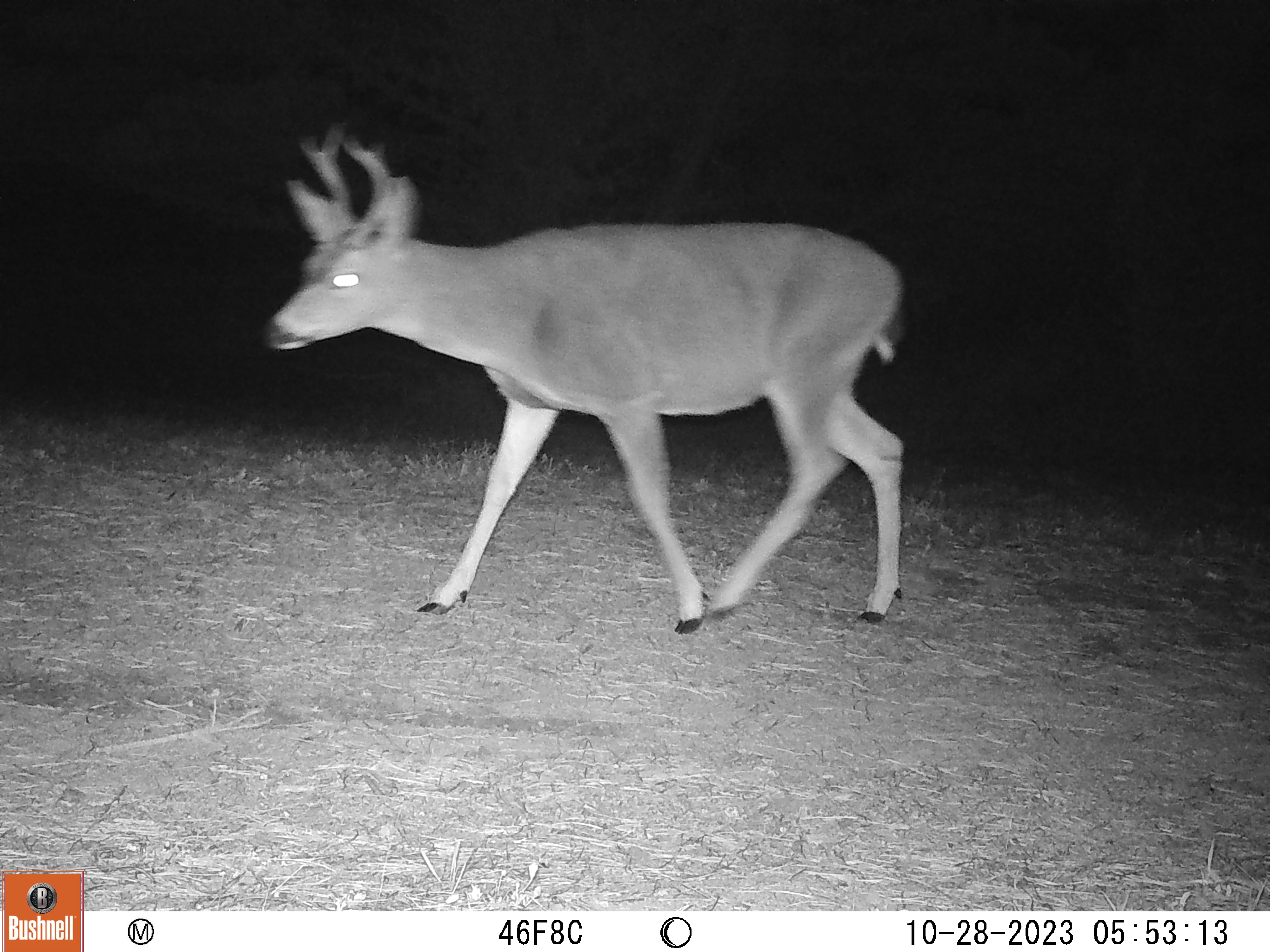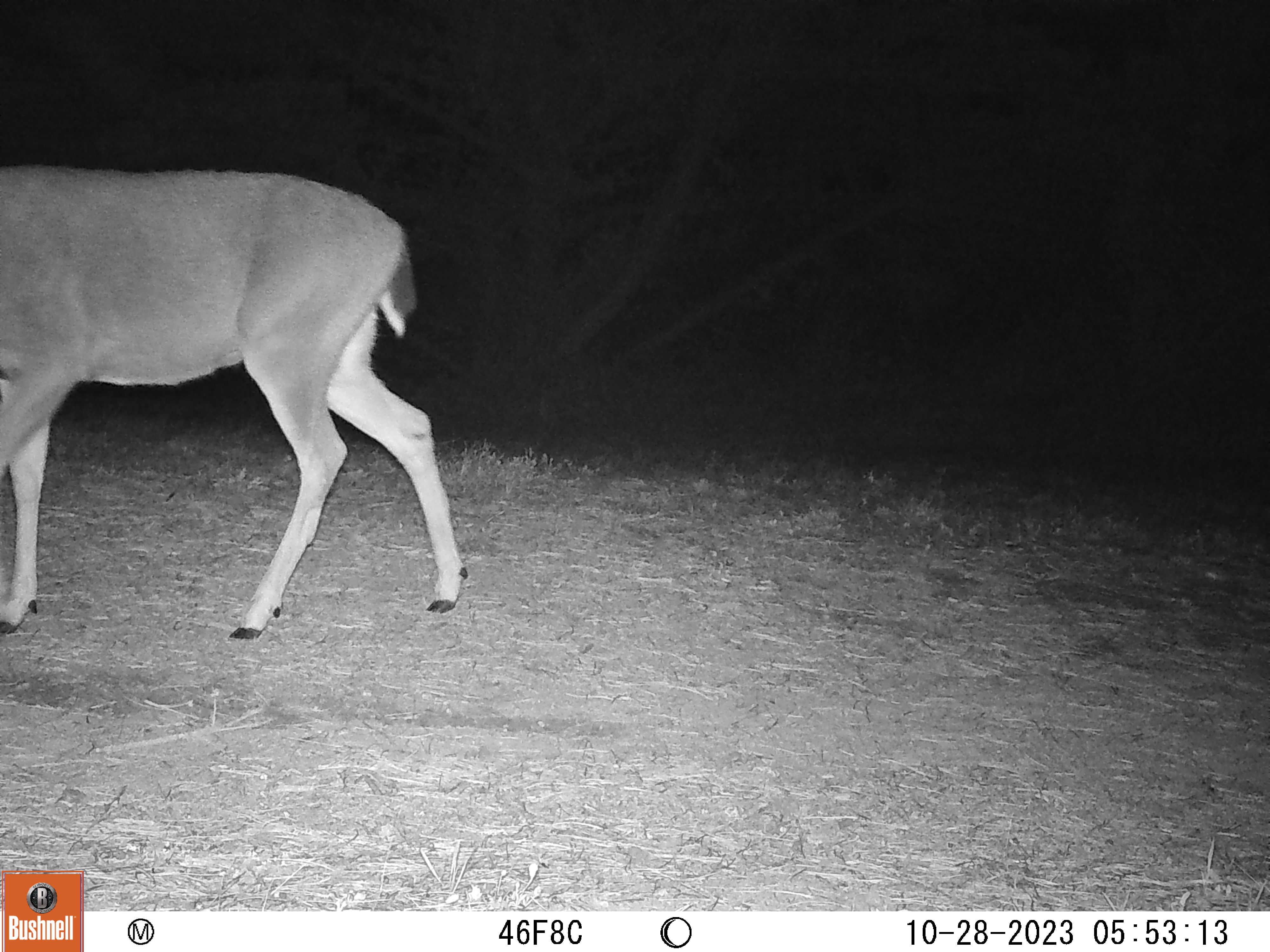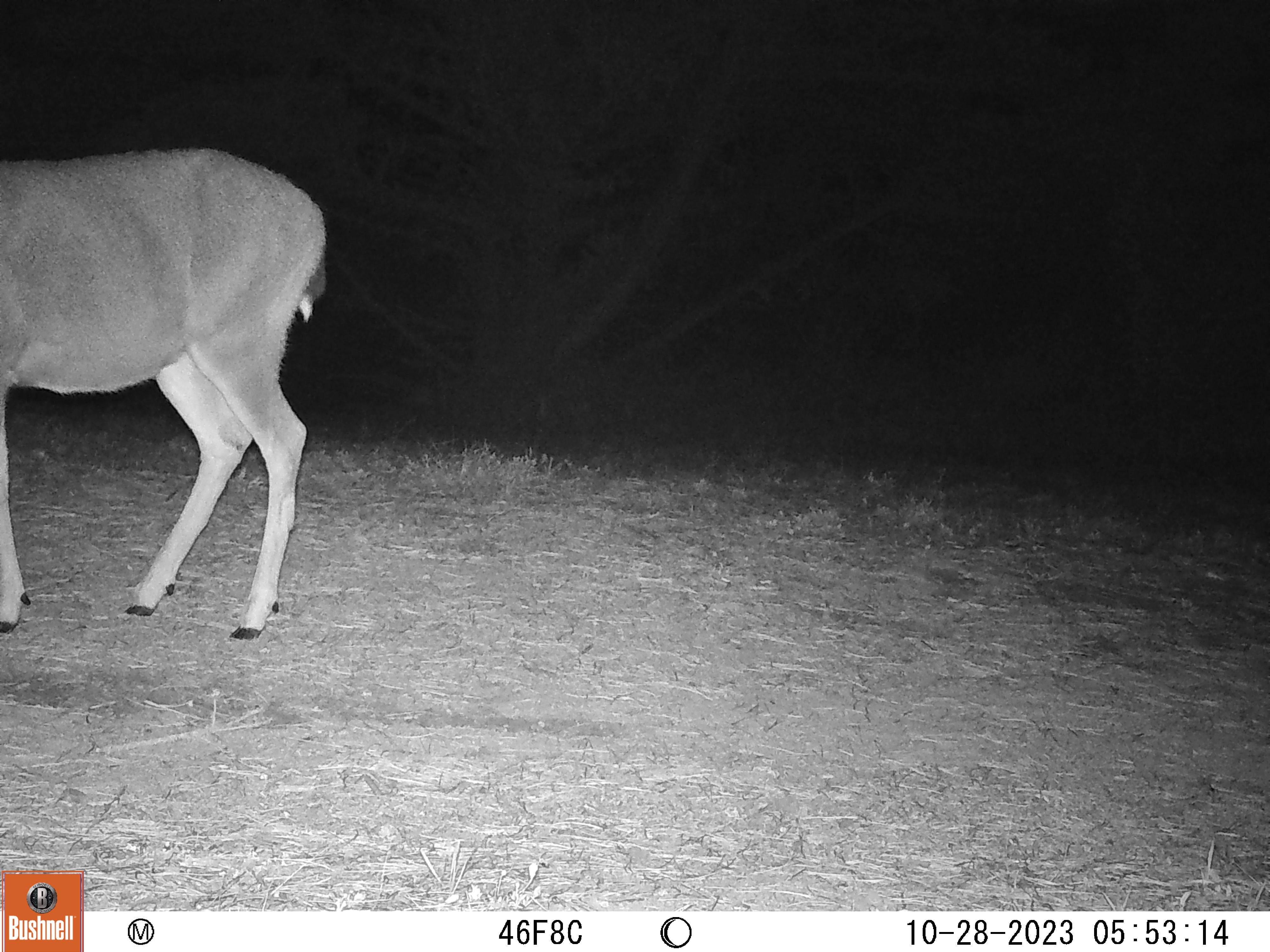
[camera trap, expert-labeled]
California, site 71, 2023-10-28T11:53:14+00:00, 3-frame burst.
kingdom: Animalia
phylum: Chordata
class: Mammalia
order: Artiodactyla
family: Cervidae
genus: Odocoileus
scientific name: Odocoileus hemionus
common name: mule deer